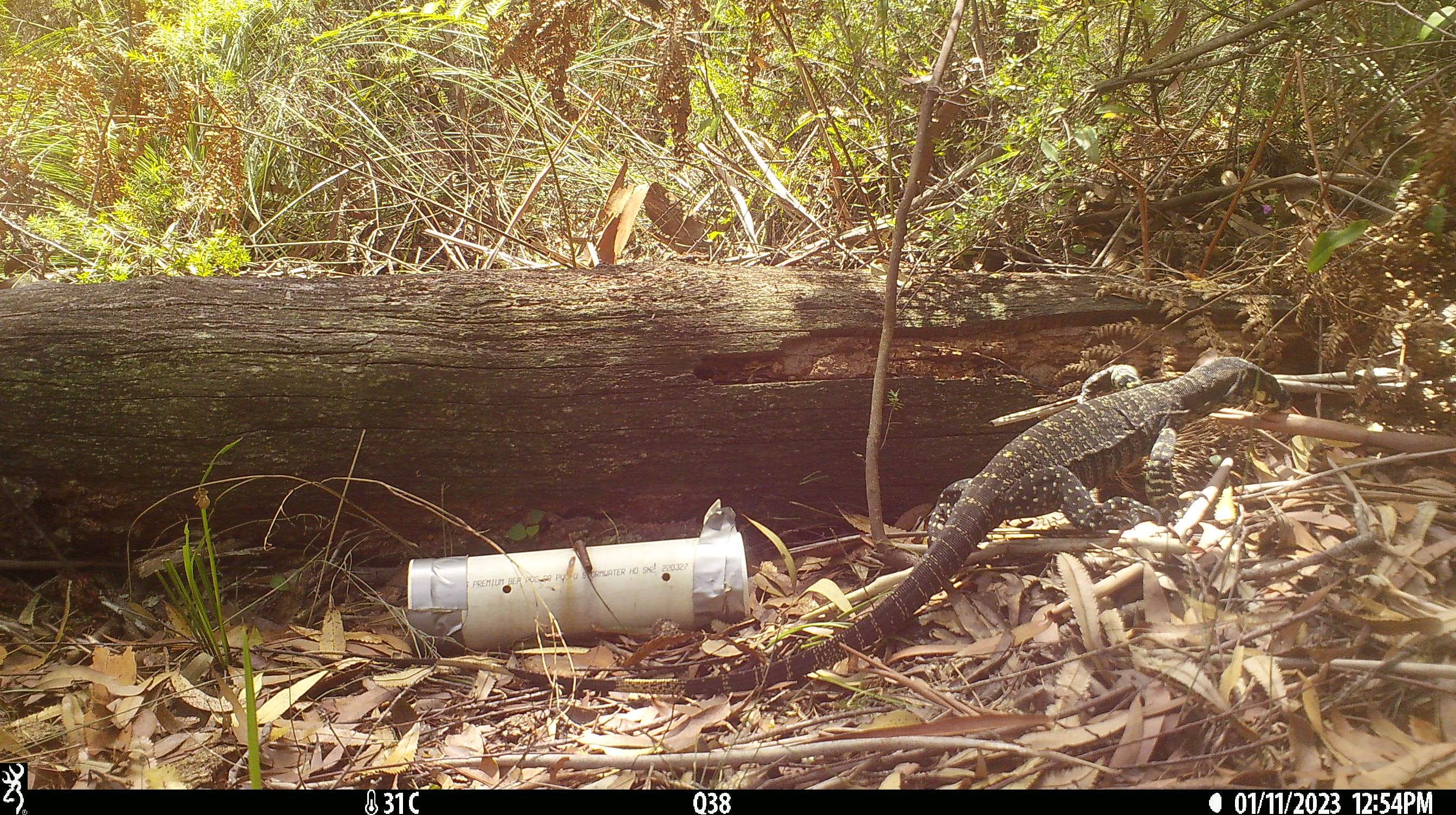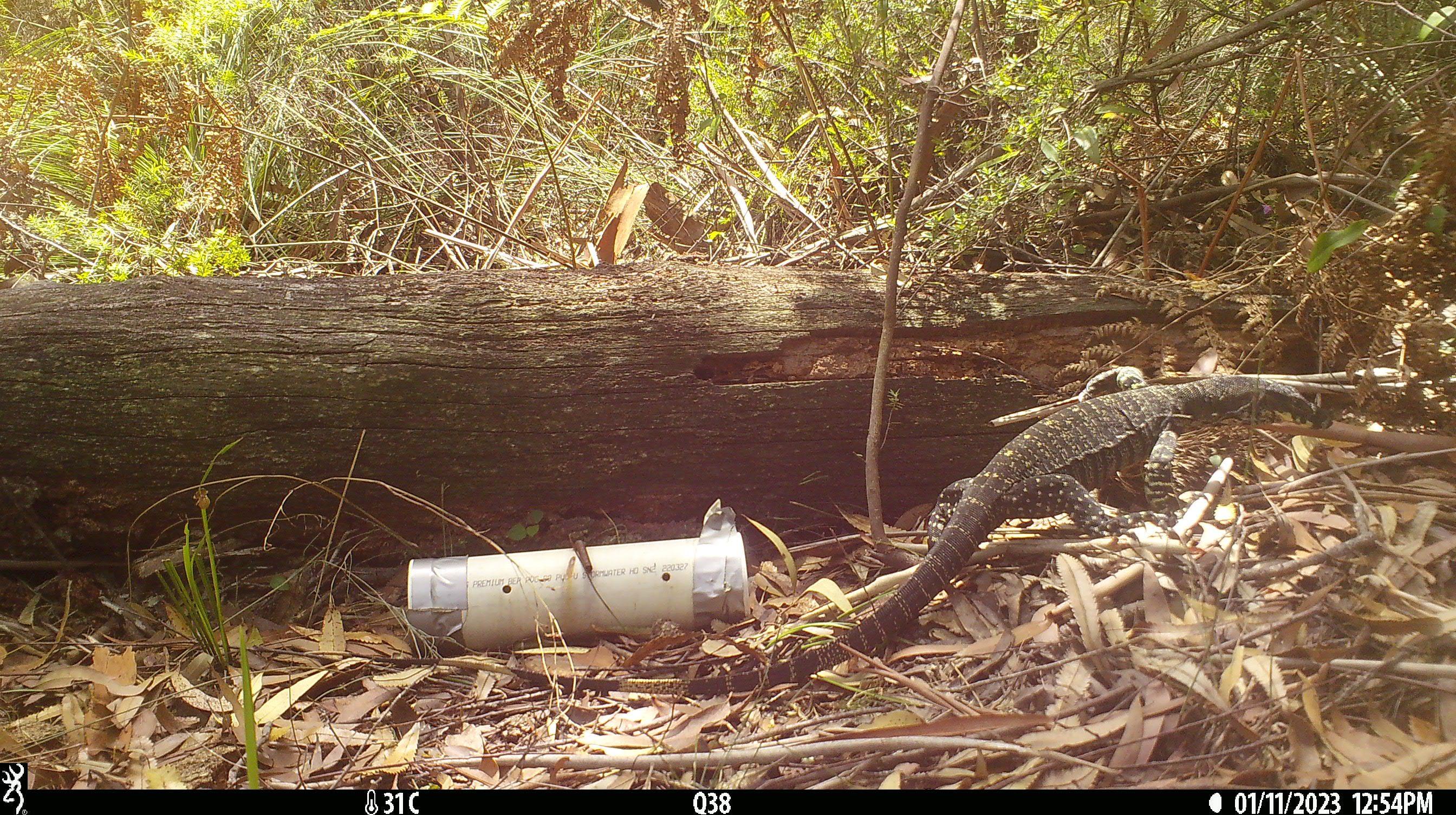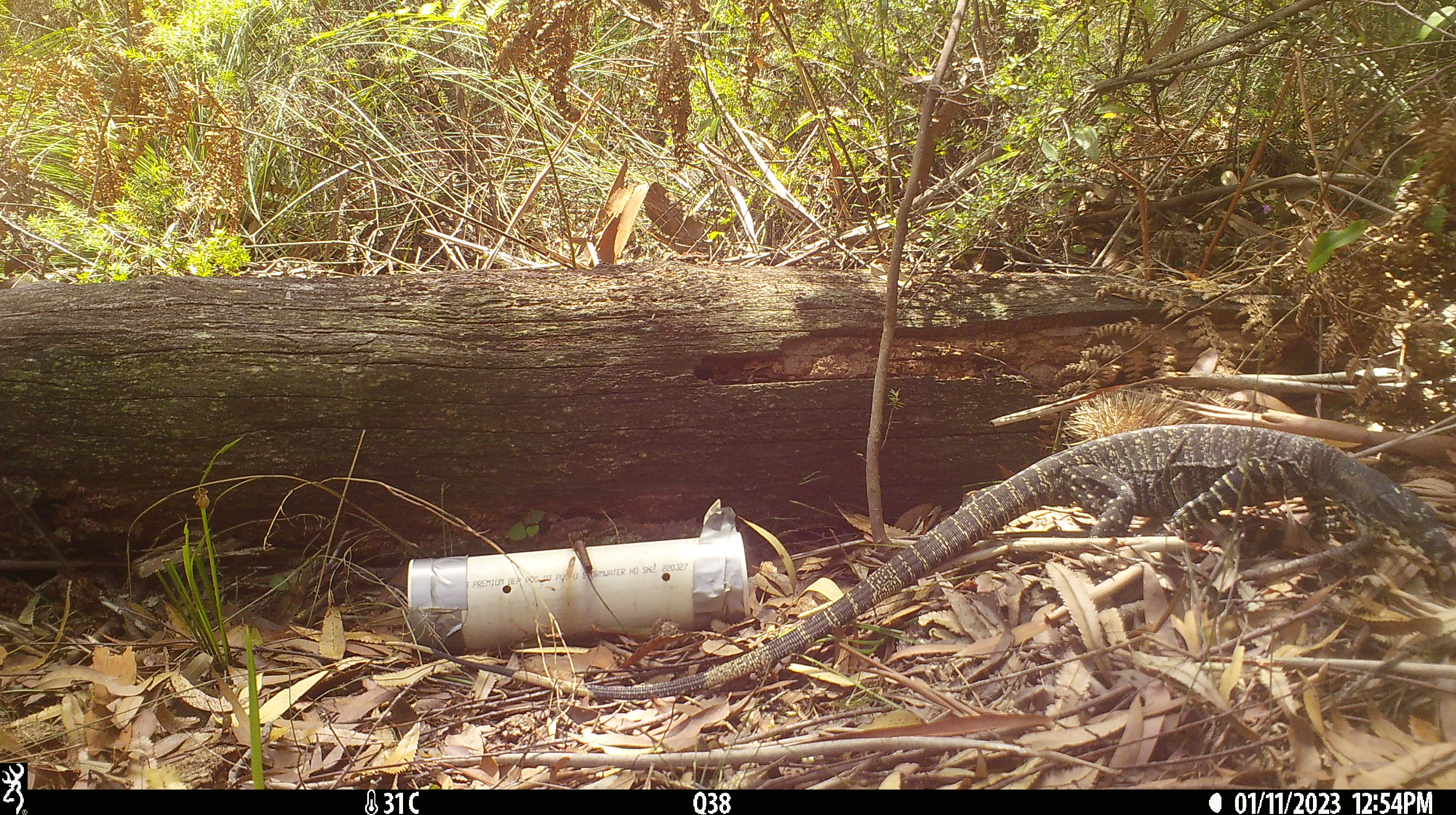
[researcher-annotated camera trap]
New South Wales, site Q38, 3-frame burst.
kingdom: Animalia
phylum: Chordata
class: Reptilia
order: Squamata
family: Varanidae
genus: Varanus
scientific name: Varanus varius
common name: lace monitor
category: goanna